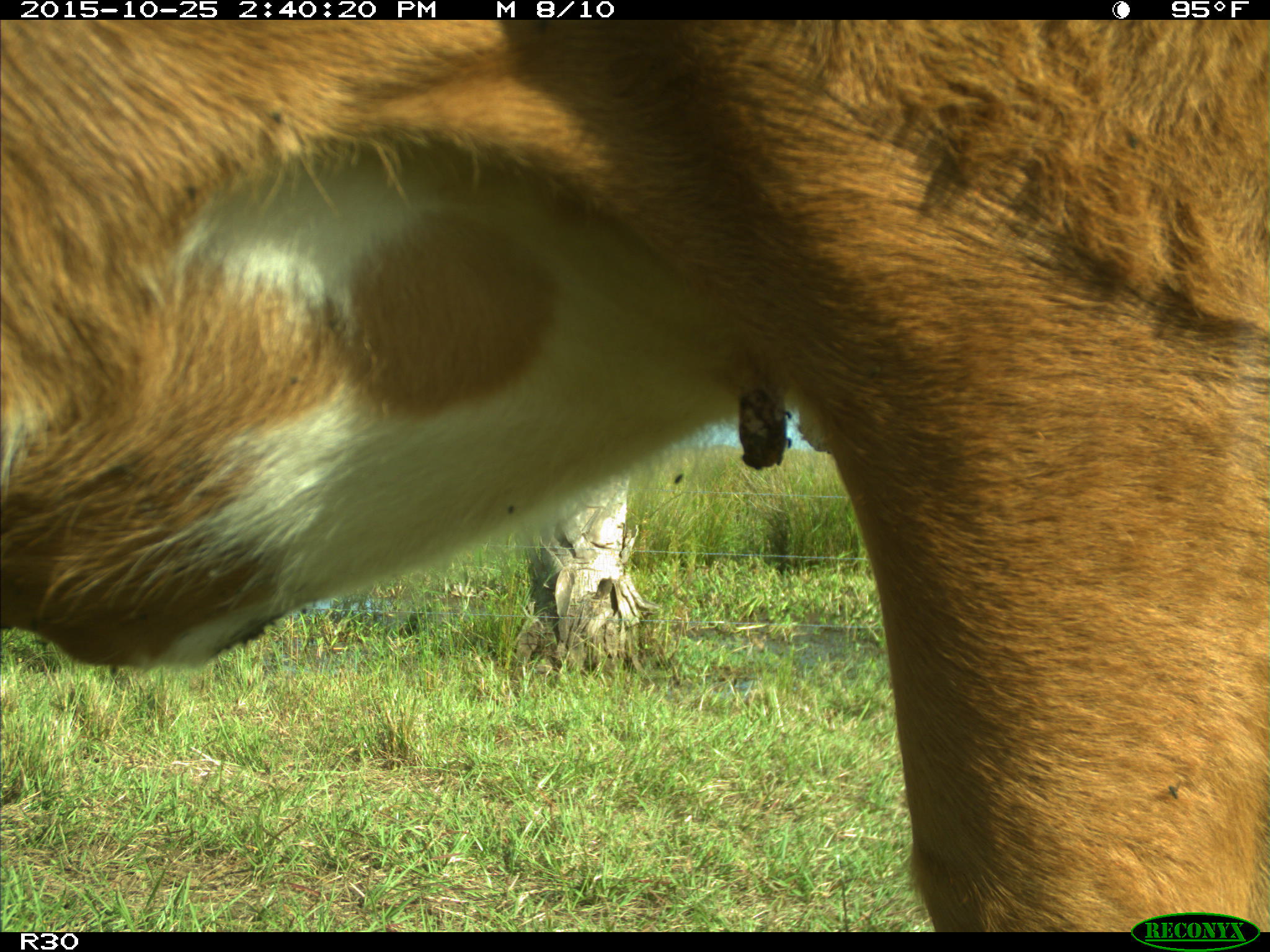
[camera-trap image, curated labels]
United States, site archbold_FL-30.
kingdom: Animalia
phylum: Chordata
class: Mammalia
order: Artiodactyla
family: Bovidae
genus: Bos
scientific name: Bos taurus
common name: domestic cow